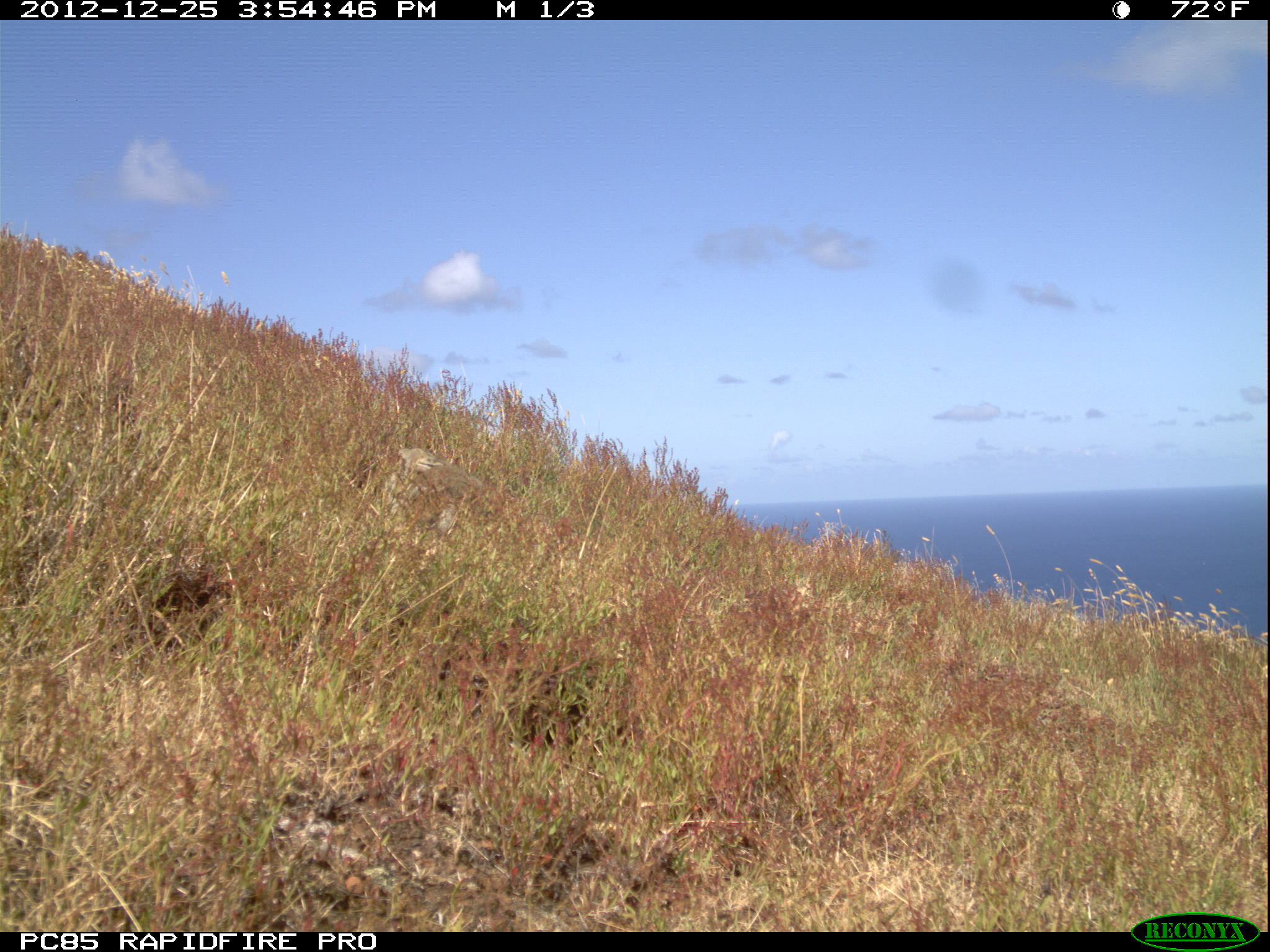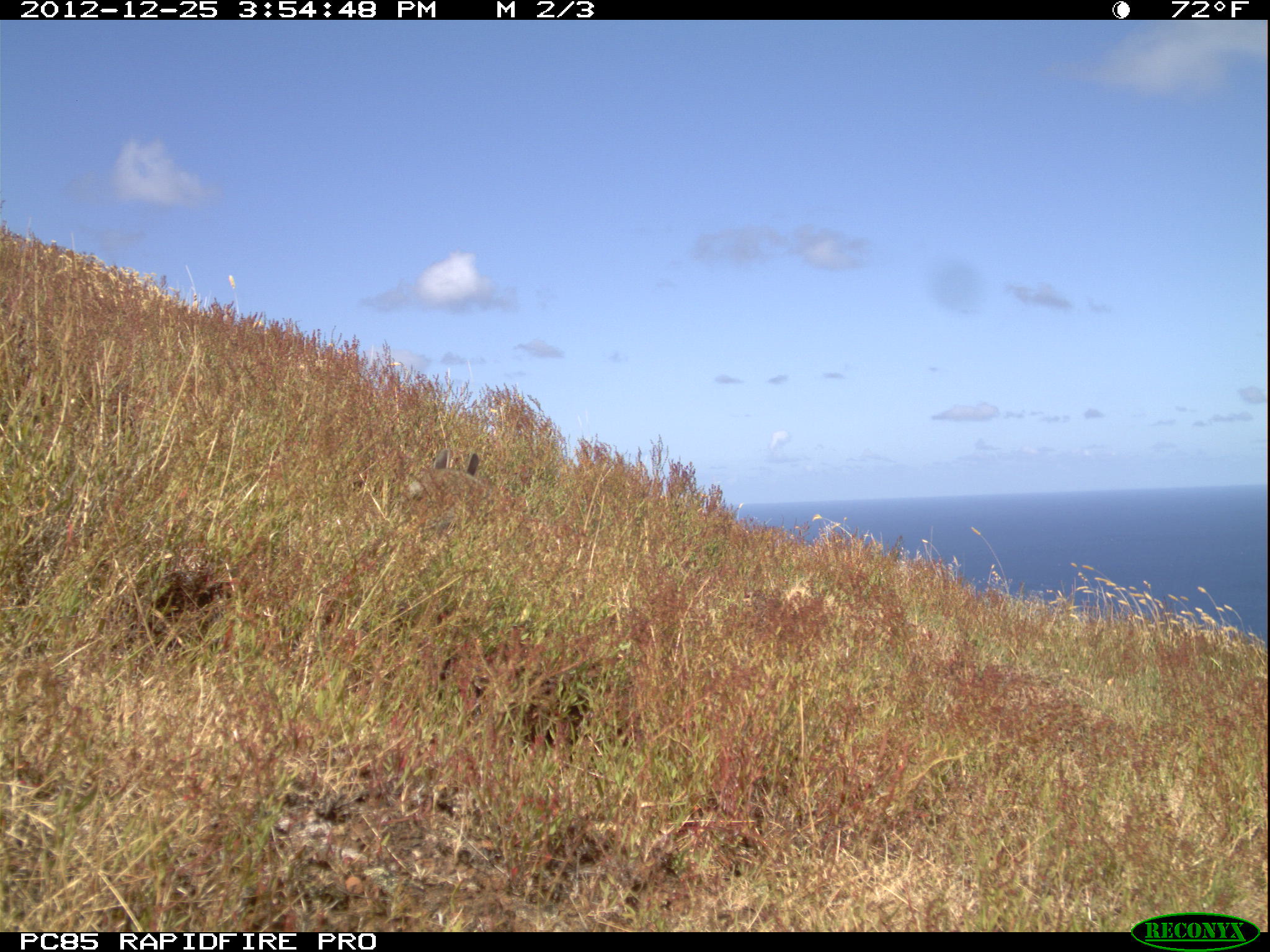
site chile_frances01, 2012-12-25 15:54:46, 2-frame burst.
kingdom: Animalia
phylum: Chordata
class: Mammalia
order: Lagomorpha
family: Leporidae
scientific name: Leporidae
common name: rabbits and hares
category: rabbit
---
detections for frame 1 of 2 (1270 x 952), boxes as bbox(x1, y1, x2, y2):
rabbit: bbox(381, 440, 490, 529)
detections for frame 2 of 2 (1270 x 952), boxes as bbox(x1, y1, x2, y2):
rabbit: bbox(394, 446, 482, 531)